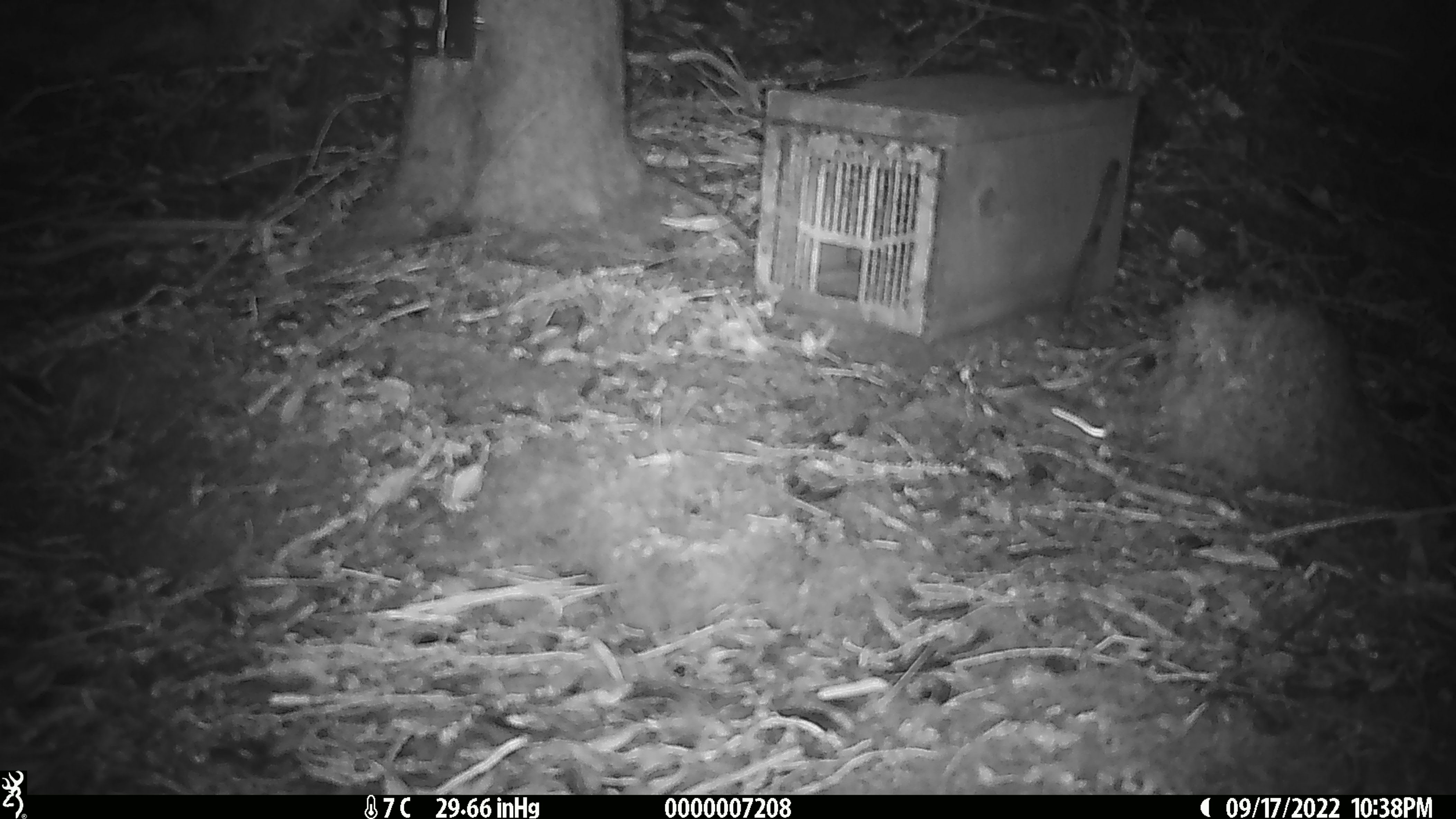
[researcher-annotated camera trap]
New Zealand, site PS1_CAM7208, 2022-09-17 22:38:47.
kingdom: Animalia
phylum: Chordata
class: Mammalia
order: Rodentia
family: Muridae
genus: Mus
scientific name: Mus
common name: mouse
Mouse (Mus).